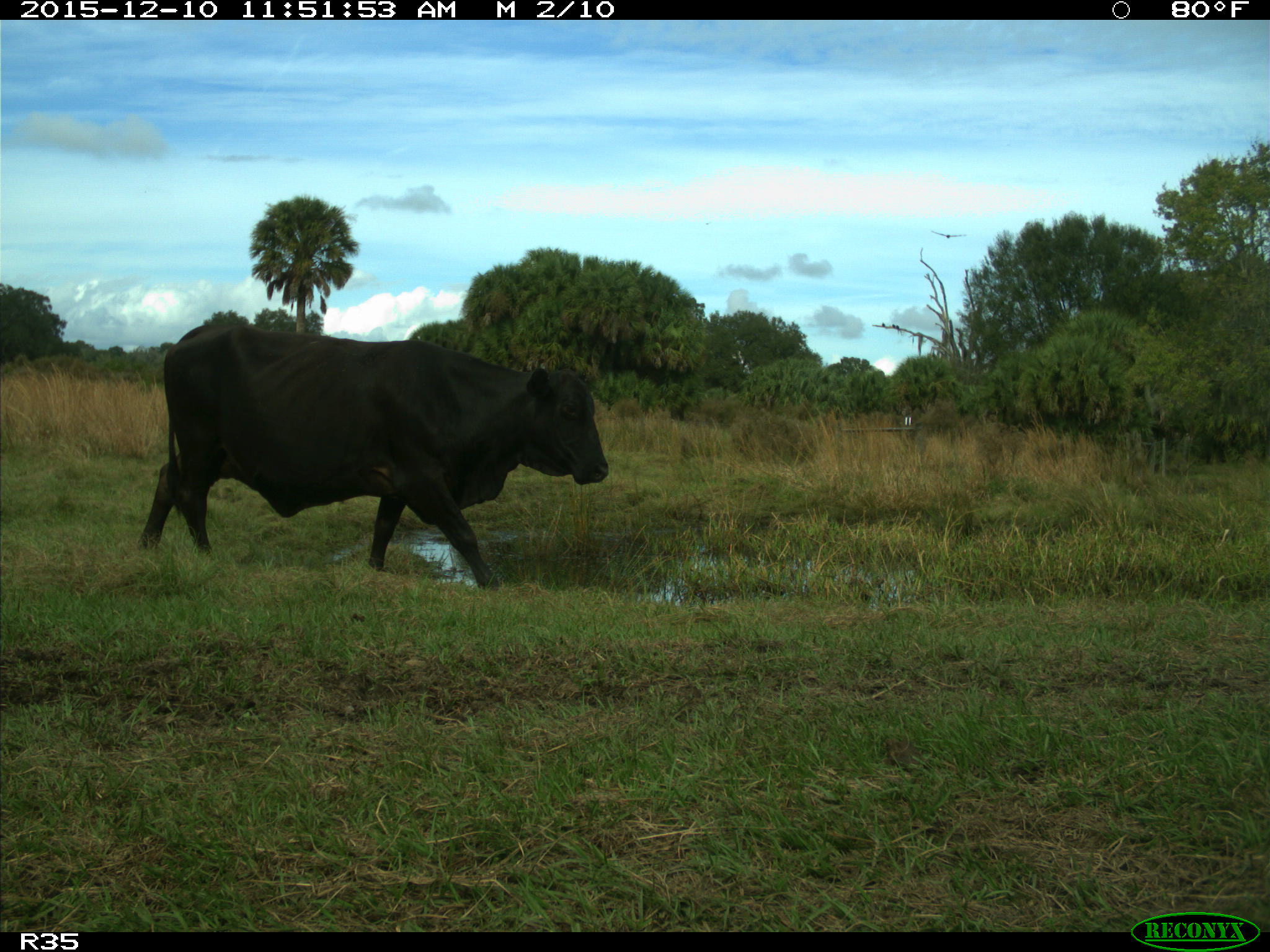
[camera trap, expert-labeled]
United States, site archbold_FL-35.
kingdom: Animalia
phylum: Chordata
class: Mammalia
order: Artiodactyla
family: Bovidae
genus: Bos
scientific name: Bos taurus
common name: domestic cow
Bos taurus (domestic cow).